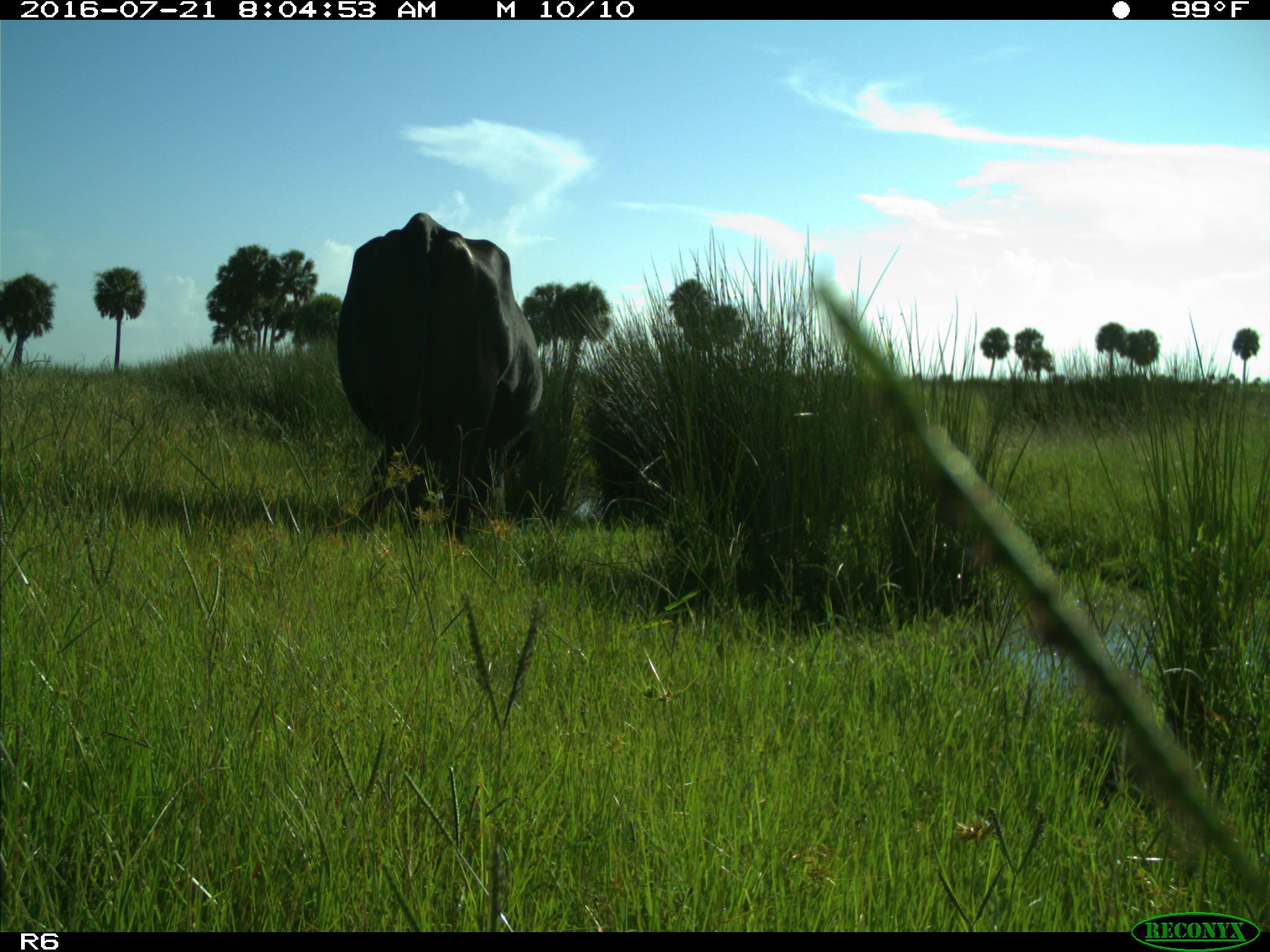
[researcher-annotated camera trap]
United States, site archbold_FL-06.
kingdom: Animalia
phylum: Chordata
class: Mammalia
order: Artiodactyla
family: Bovidae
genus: Bos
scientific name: Bos taurus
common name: domestic cow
Bos taurus (domestic cow).